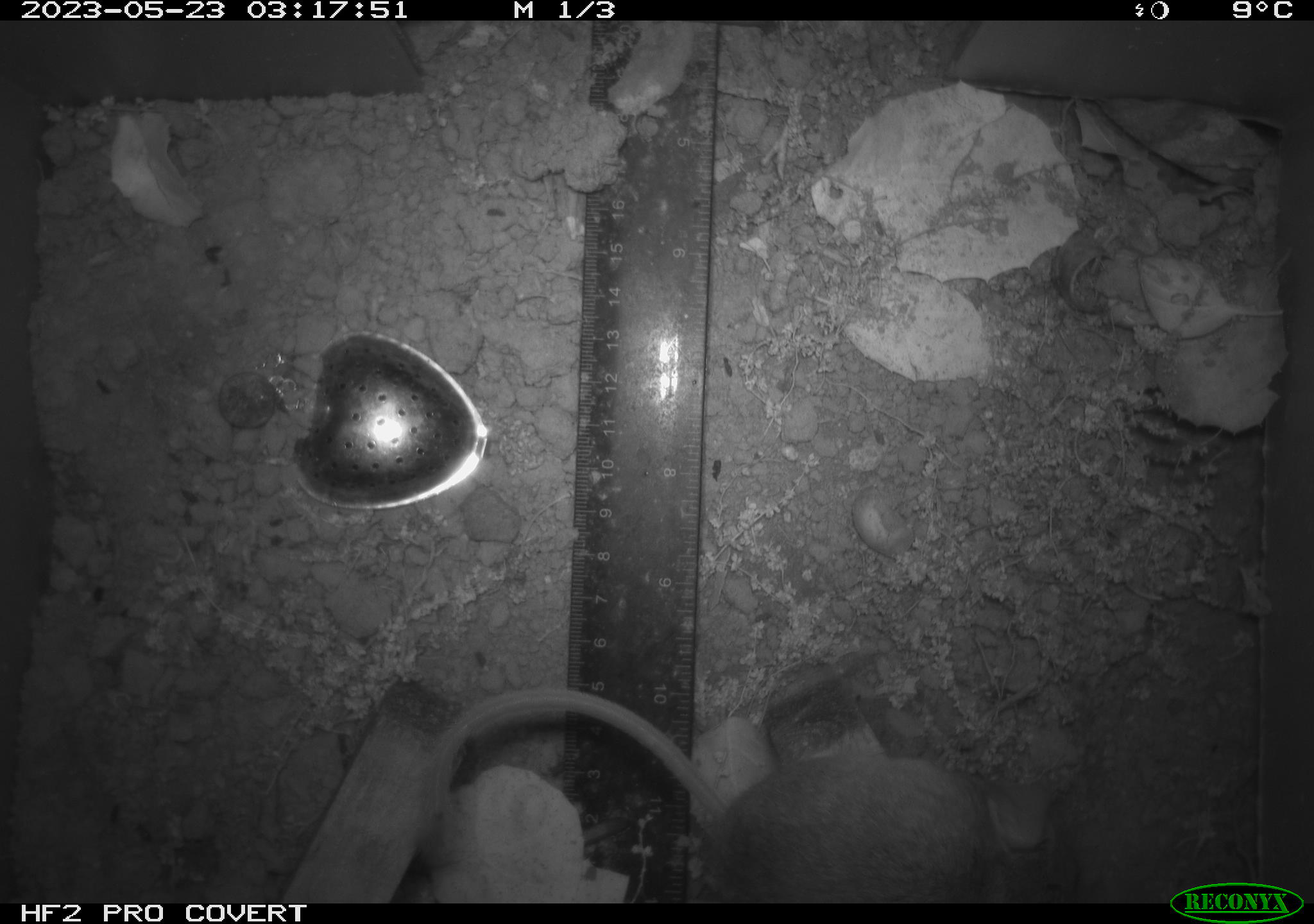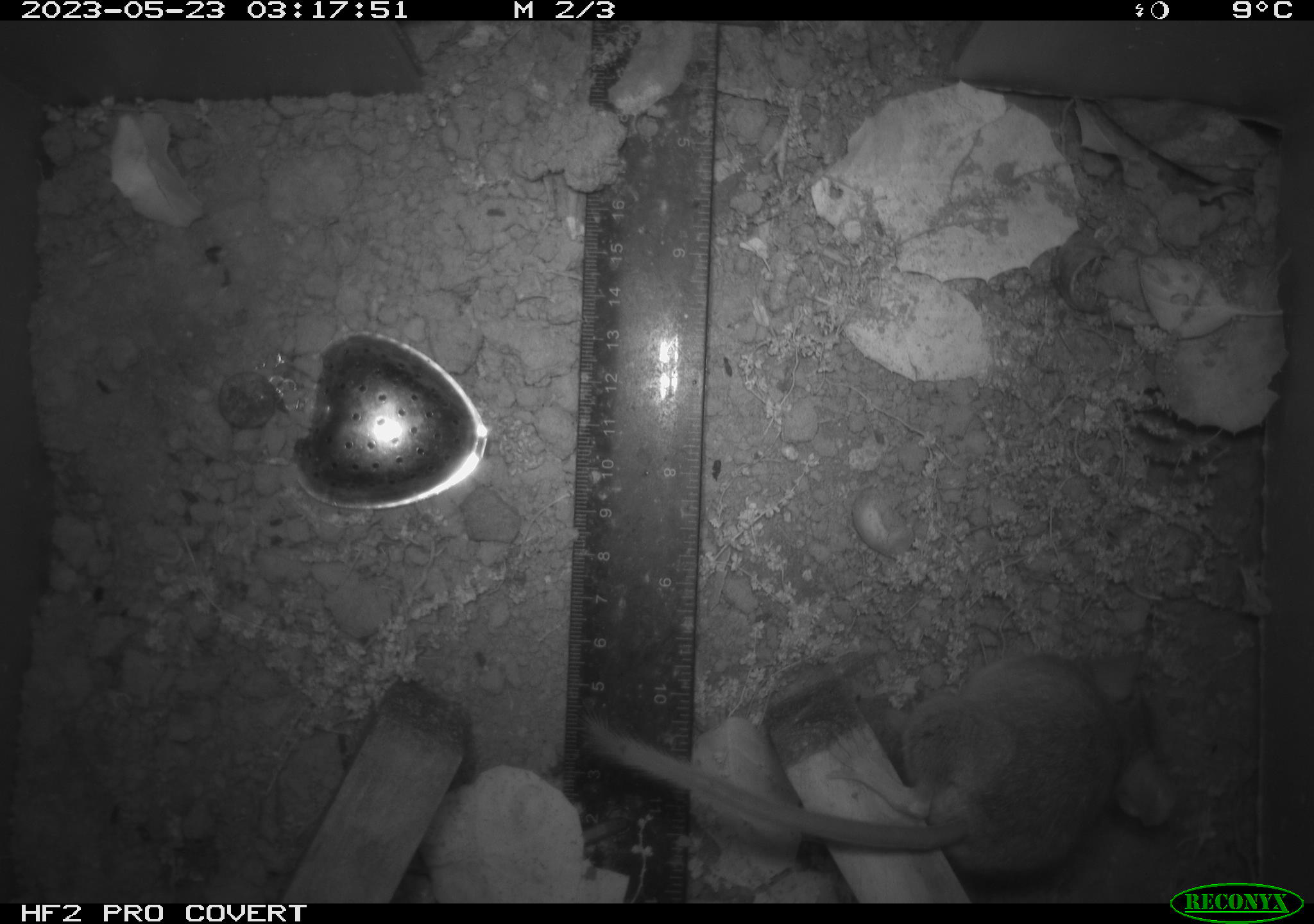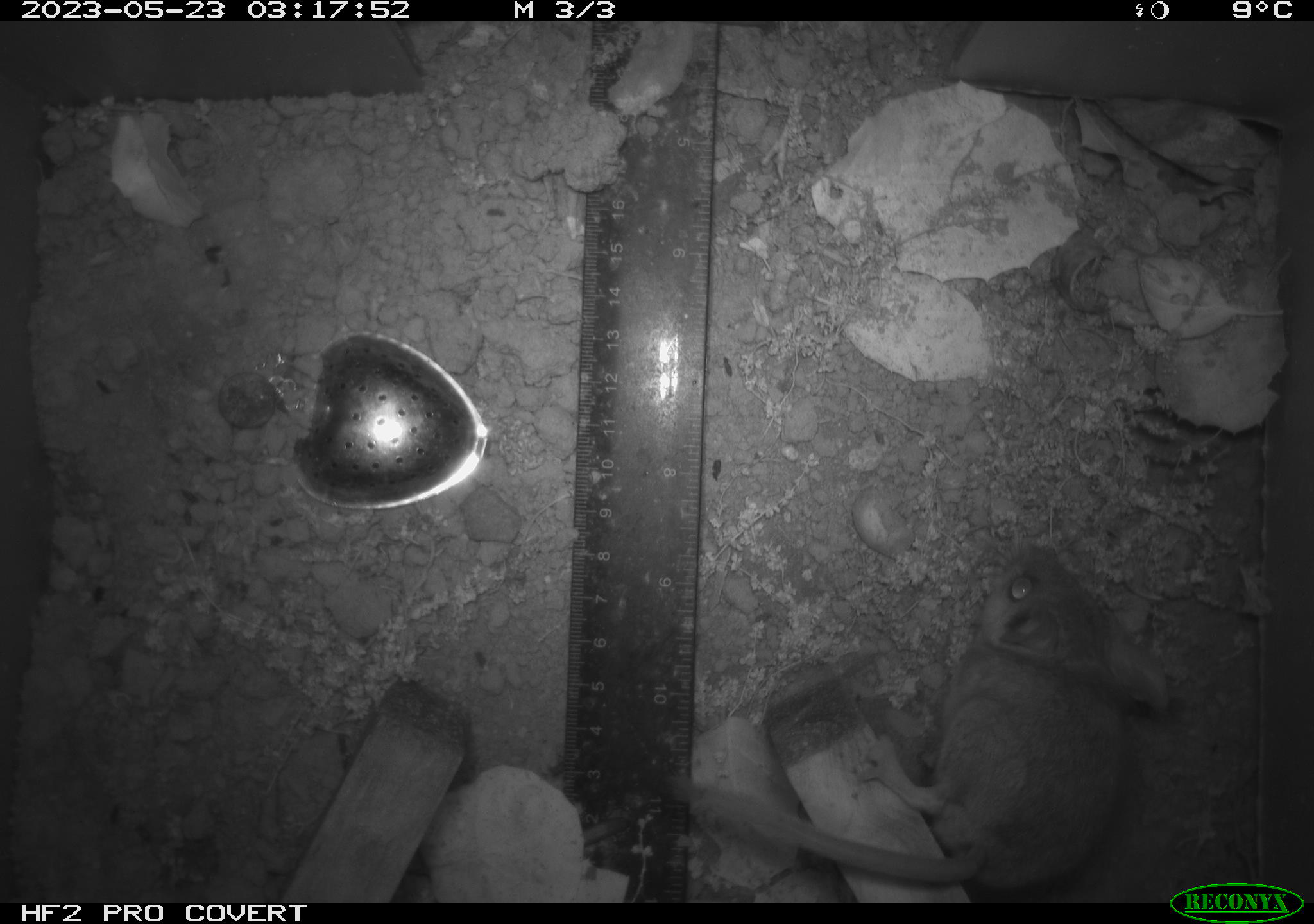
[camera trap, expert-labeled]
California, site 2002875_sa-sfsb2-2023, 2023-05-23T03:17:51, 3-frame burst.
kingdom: Animalia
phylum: Chordata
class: Mammalia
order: Rodentia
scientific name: Rodentia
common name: mouse species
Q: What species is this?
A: Mouse species (Rodentia).